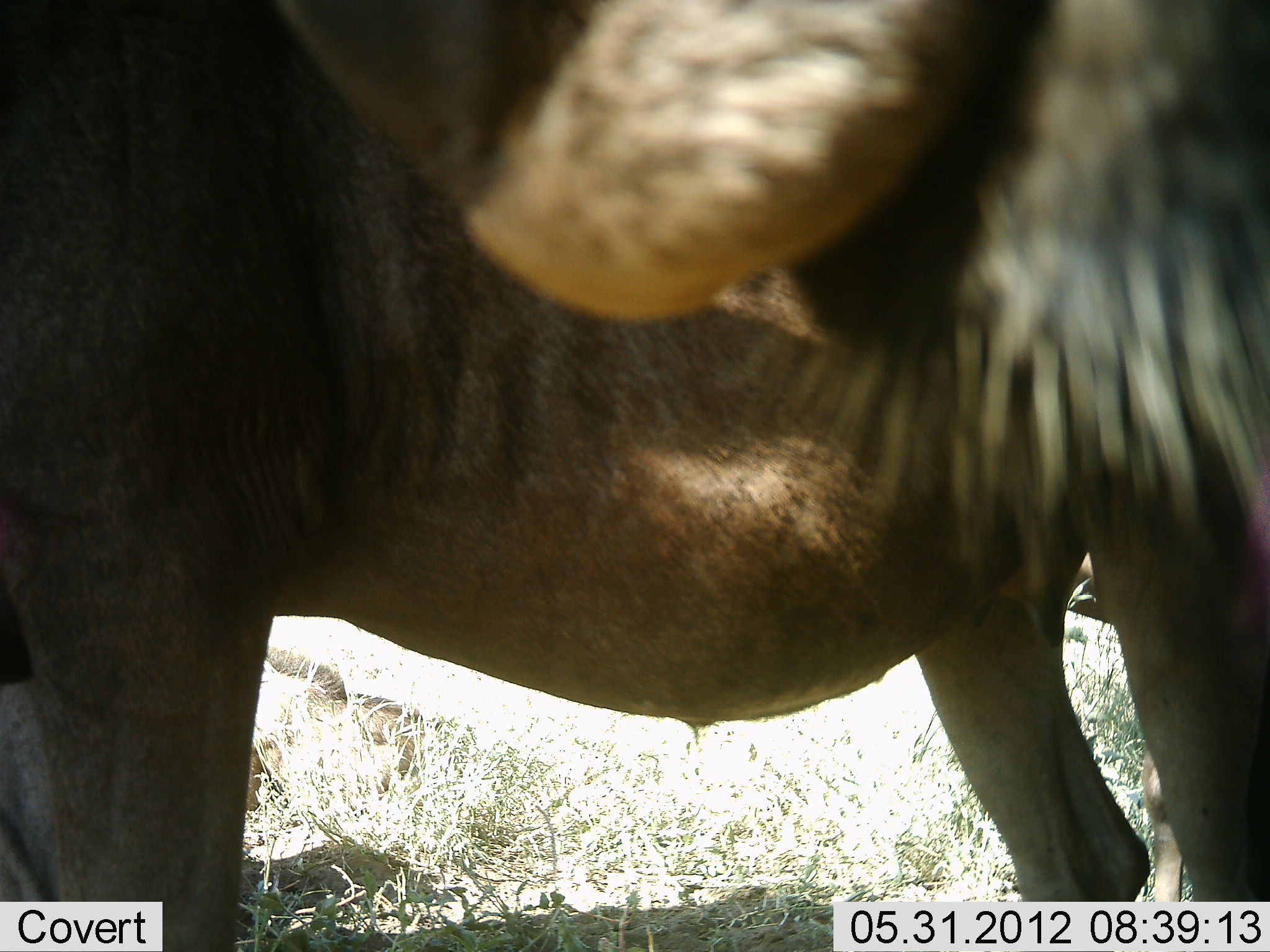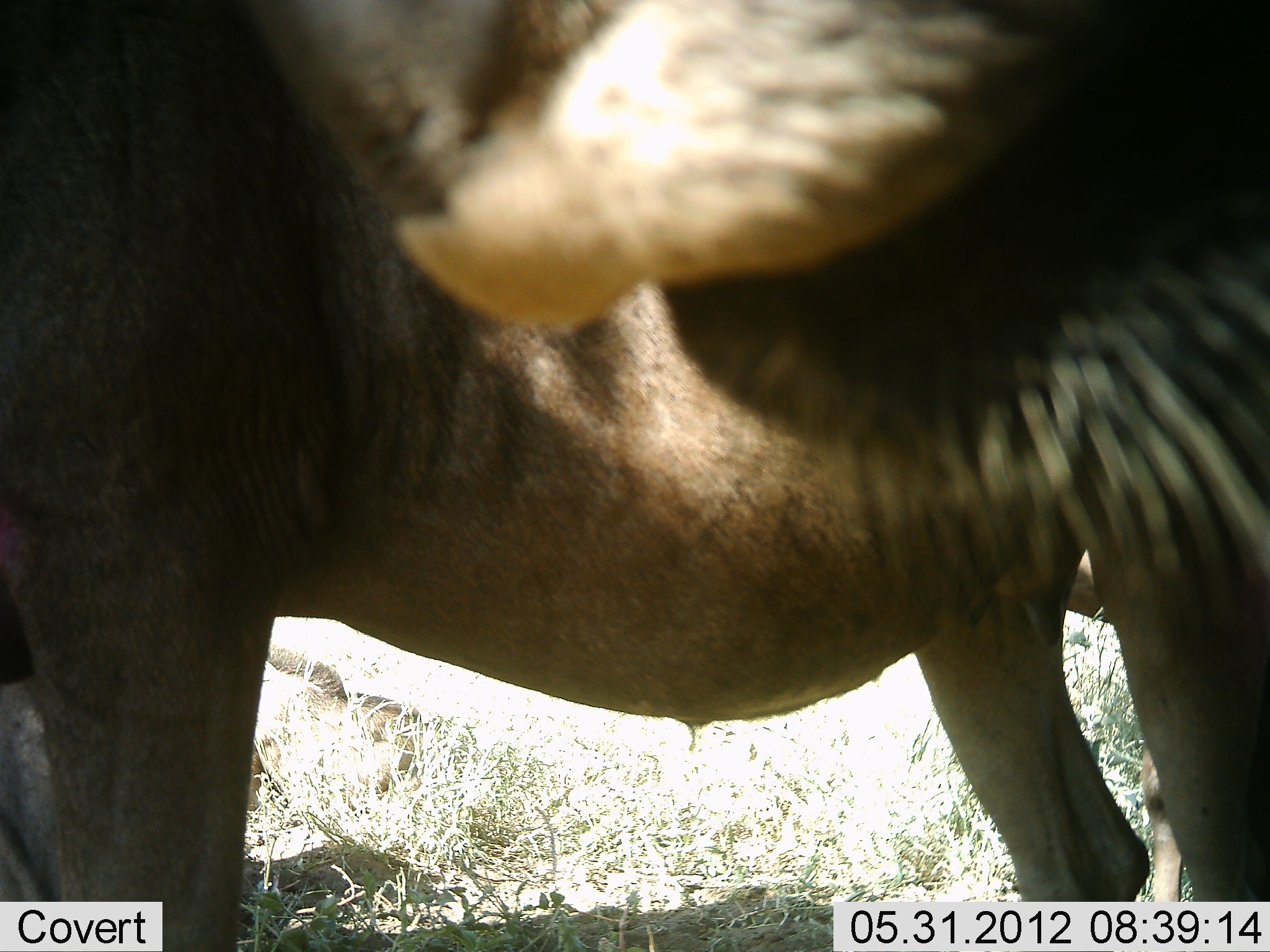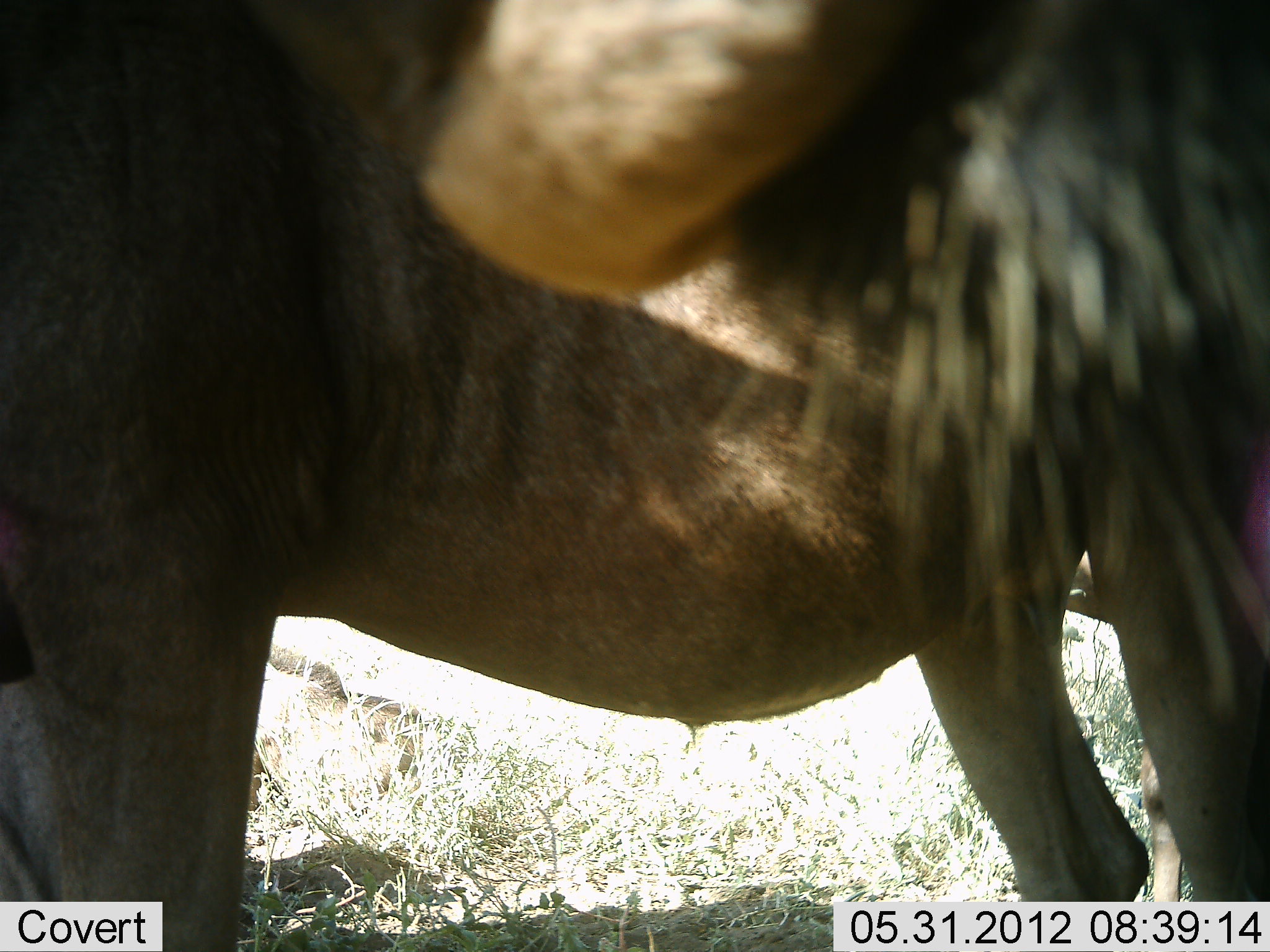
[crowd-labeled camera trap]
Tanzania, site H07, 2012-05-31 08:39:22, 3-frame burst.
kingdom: Animalia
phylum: Chordata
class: Mammalia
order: Artiodactyla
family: Bovidae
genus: Connochaetes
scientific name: Connochaetes taurinus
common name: blue wildebeest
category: wildebeest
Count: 2.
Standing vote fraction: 100%.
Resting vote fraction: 10%.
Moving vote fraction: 0%.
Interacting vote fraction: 0%.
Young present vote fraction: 0%.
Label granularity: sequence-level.